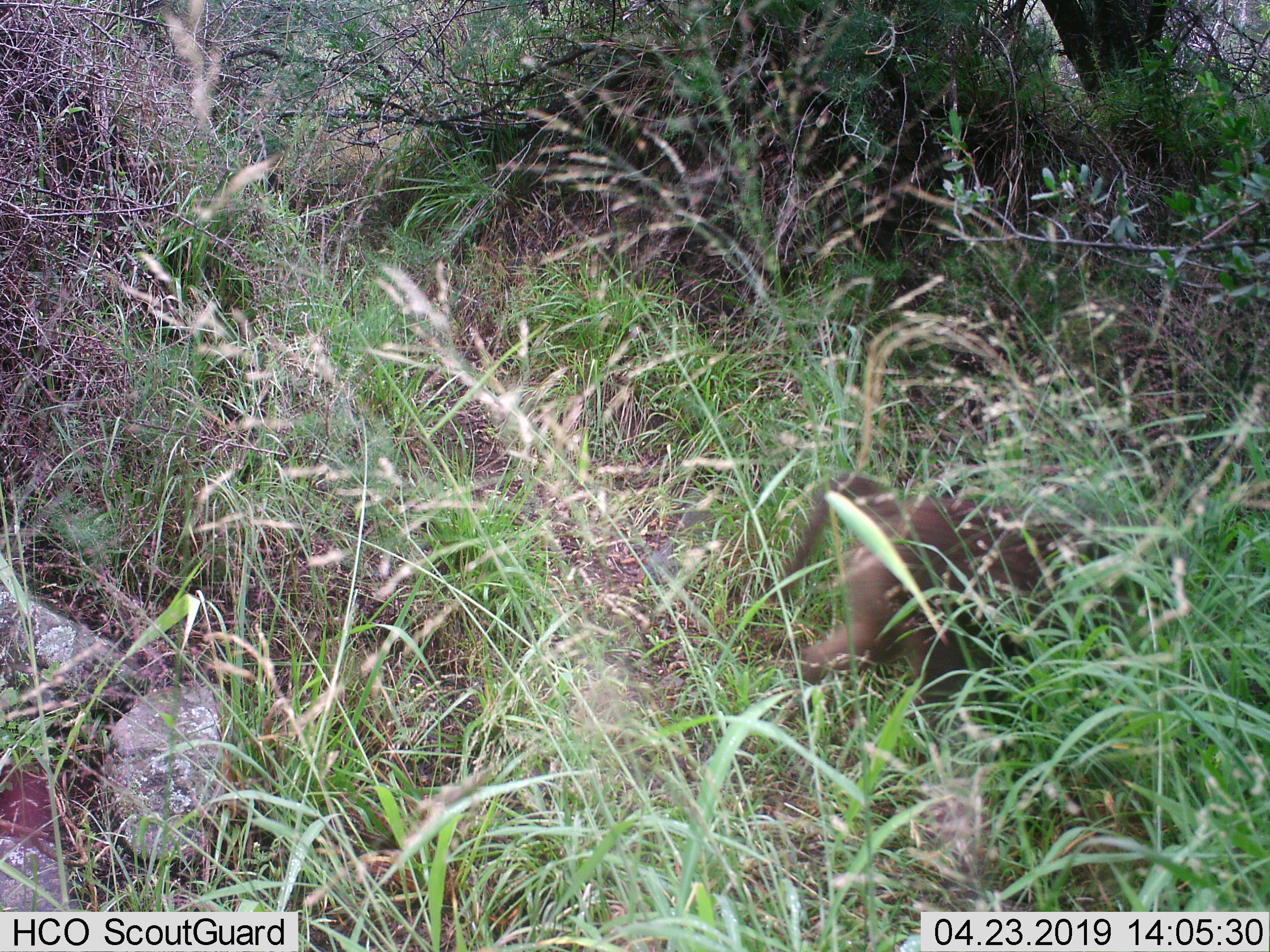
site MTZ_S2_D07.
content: unidentified animal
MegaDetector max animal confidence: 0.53